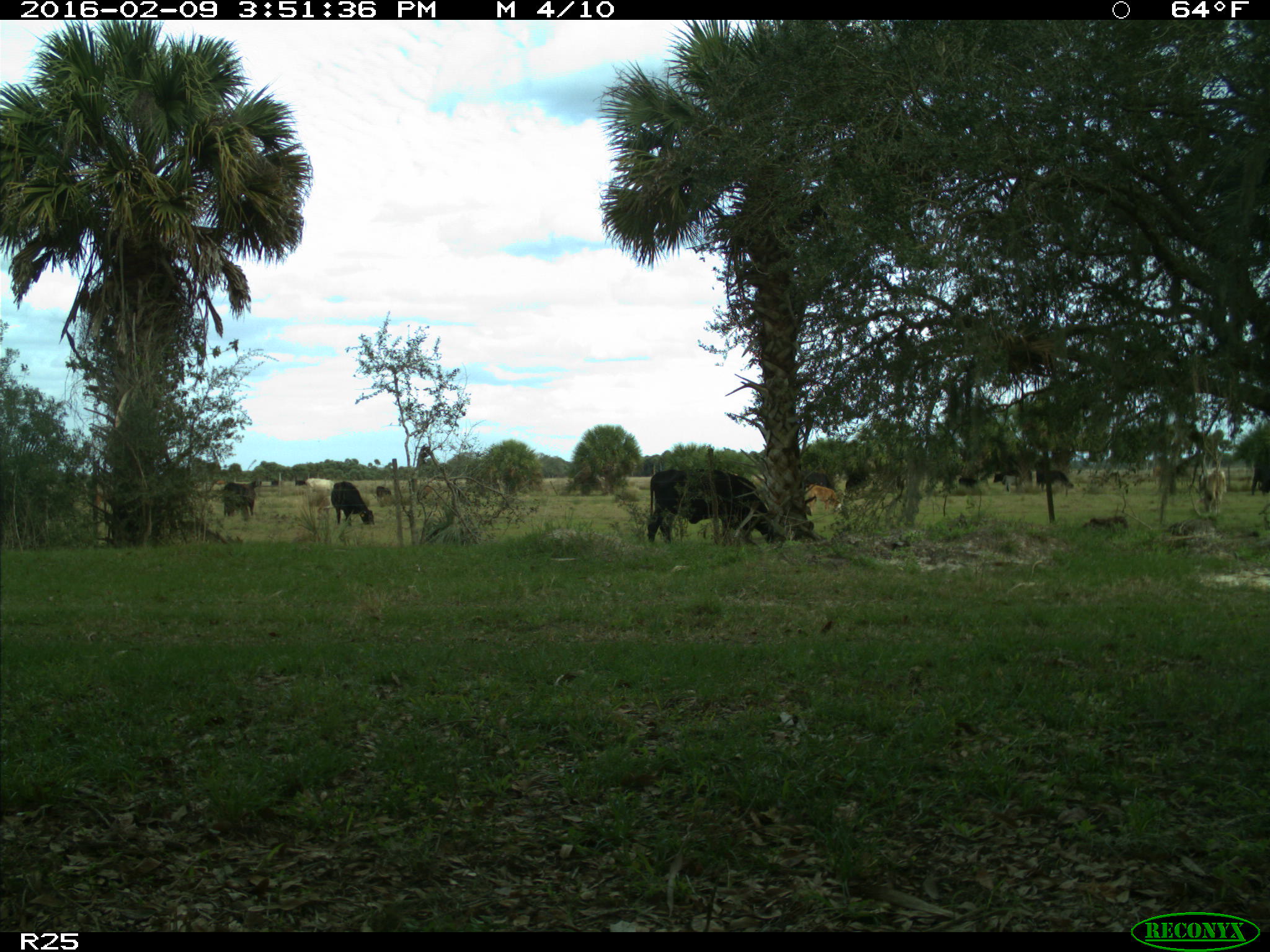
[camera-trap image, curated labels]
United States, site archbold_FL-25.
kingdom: Animalia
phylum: Chordata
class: Mammalia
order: Artiodactyla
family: Bovidae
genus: Bos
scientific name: Bos taurus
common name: domestic cow